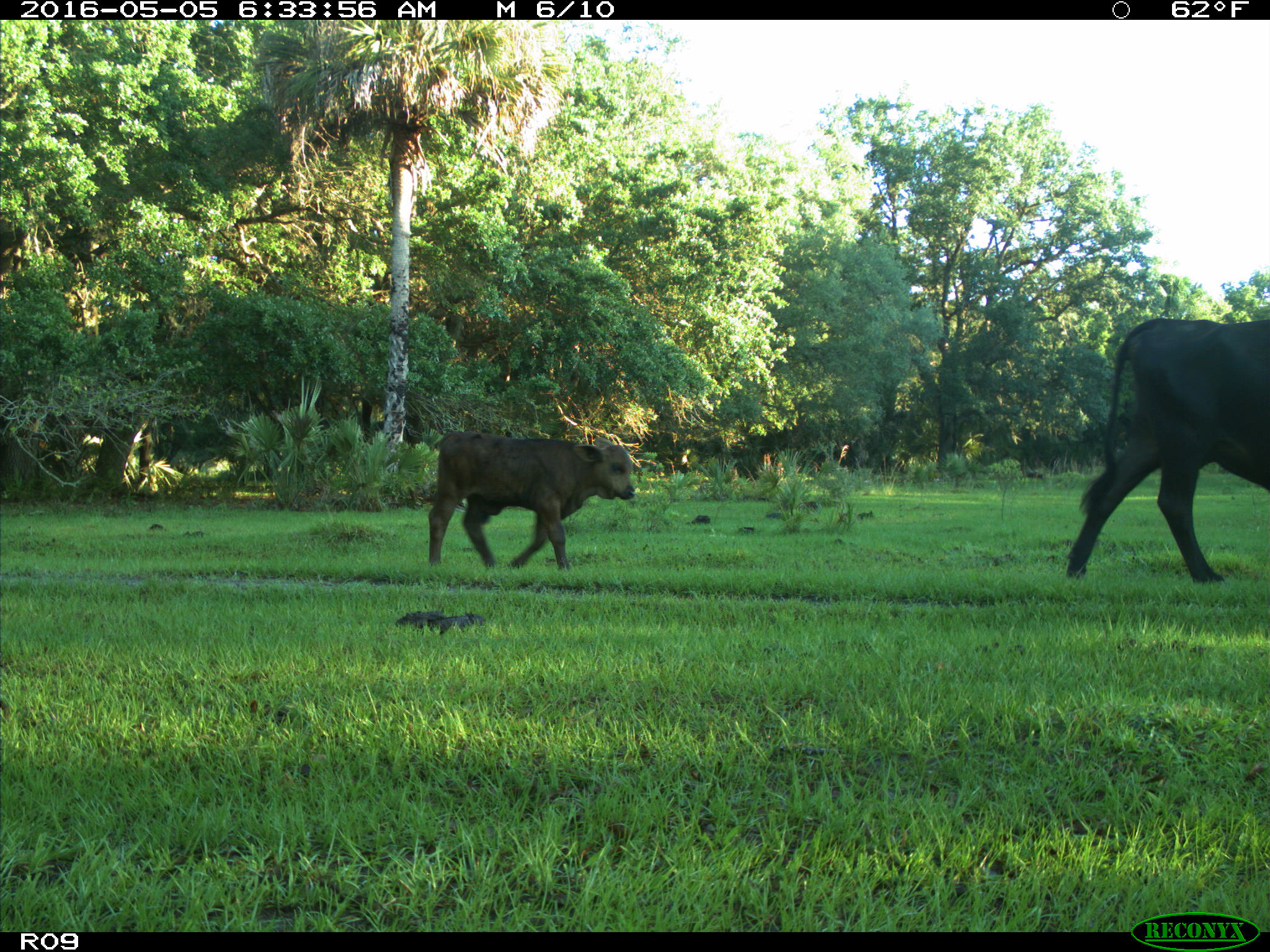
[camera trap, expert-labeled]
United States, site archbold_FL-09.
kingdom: Animalia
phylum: Chordata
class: Mammalia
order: Artiodactyla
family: Bovidae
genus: Bos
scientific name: Bos taurus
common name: domestic cow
Bos taurus (domestic cow).